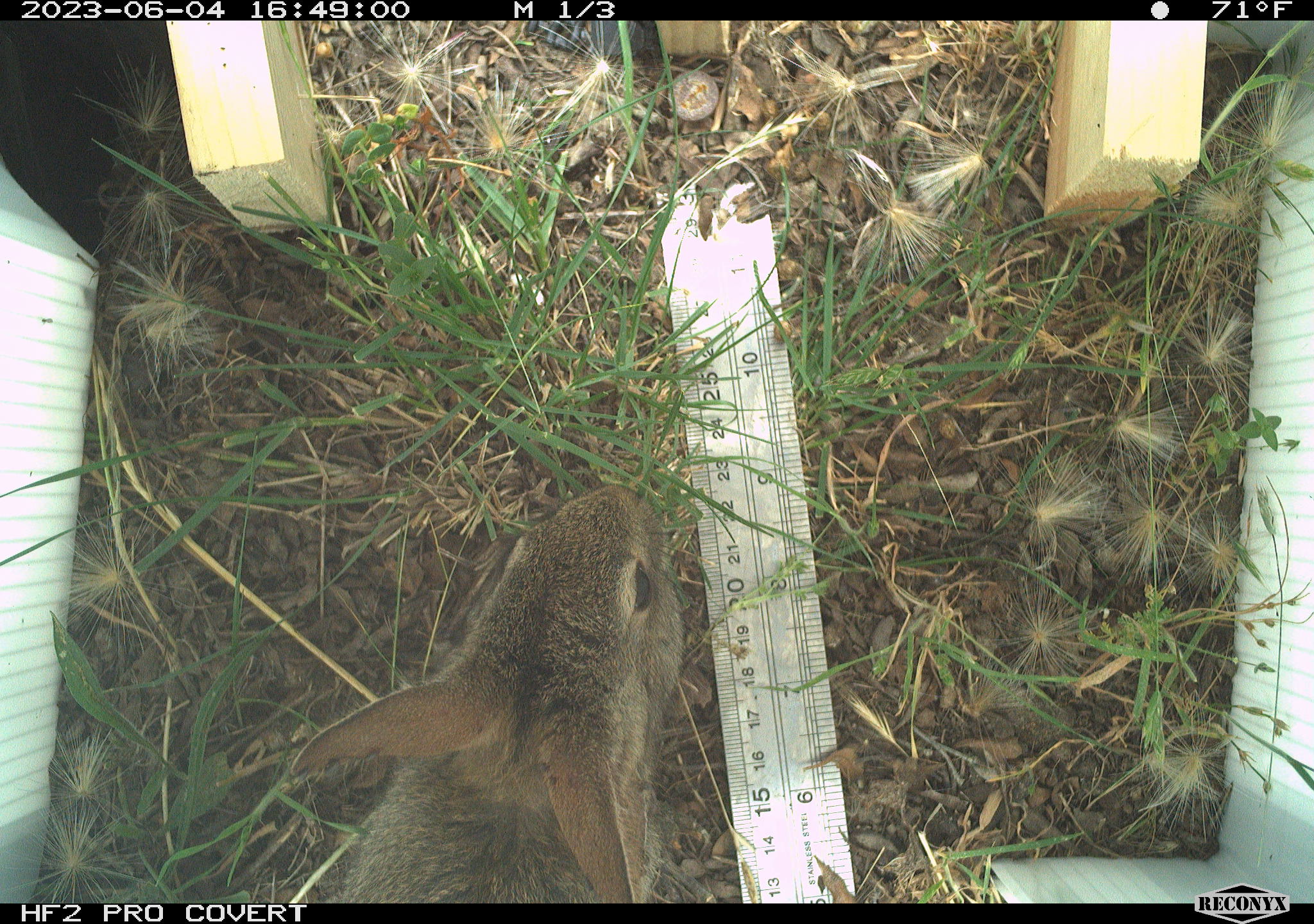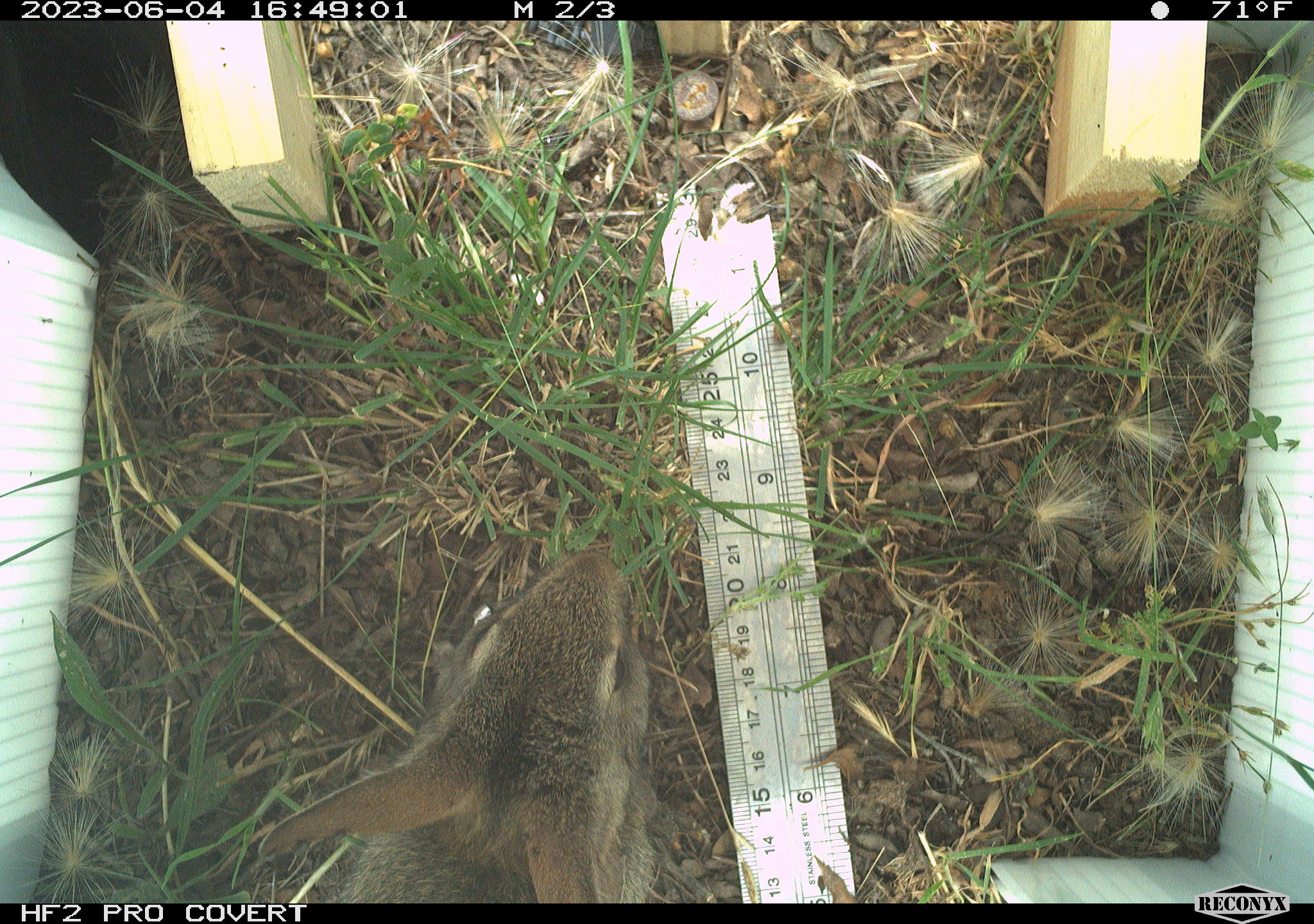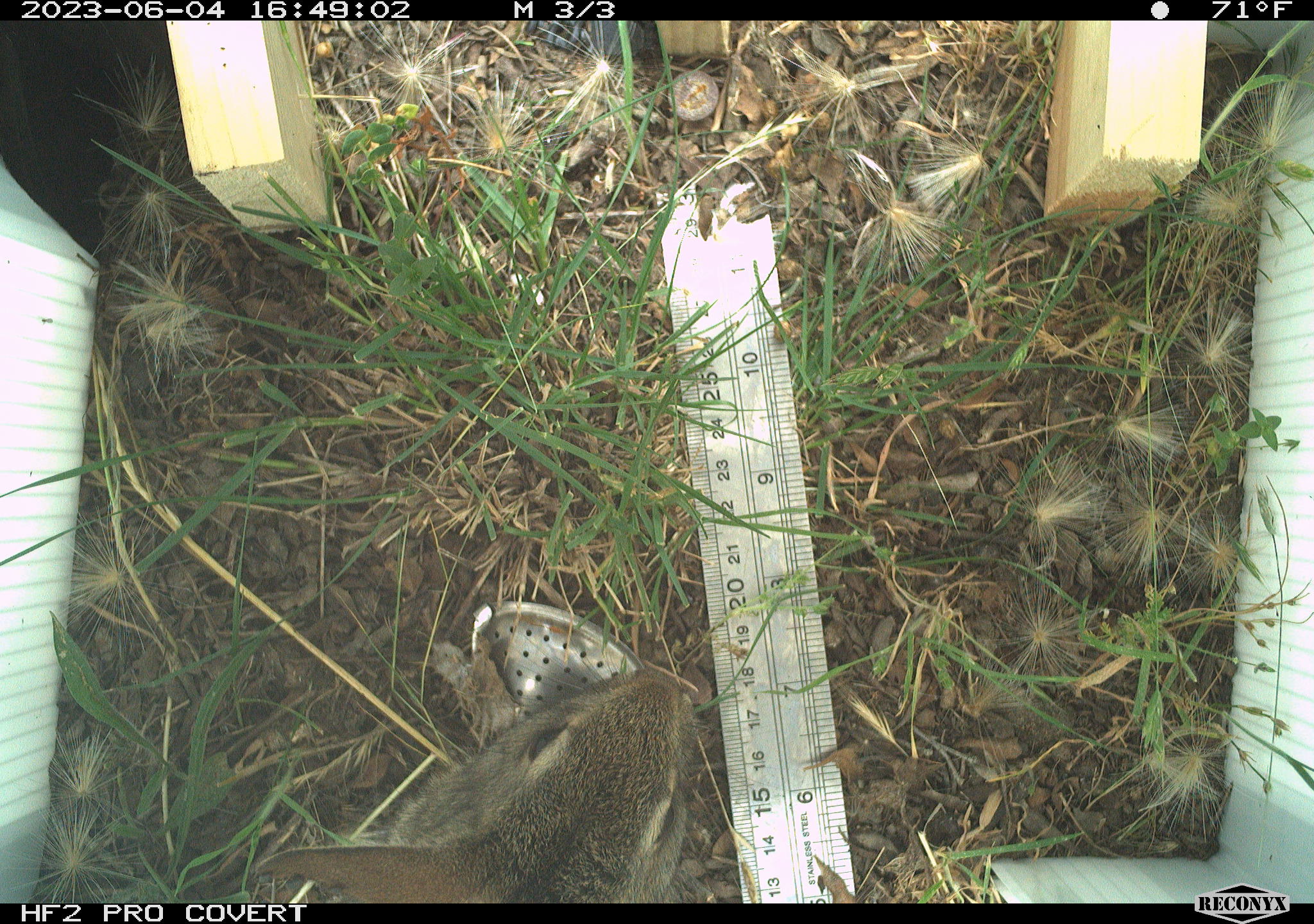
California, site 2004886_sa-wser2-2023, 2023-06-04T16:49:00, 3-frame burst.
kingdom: Animalia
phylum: Chordata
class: Mammalia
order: Lagomorpha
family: Leporidae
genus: Sylvilagus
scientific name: Sylvilagus bachmani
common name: brush rabbit